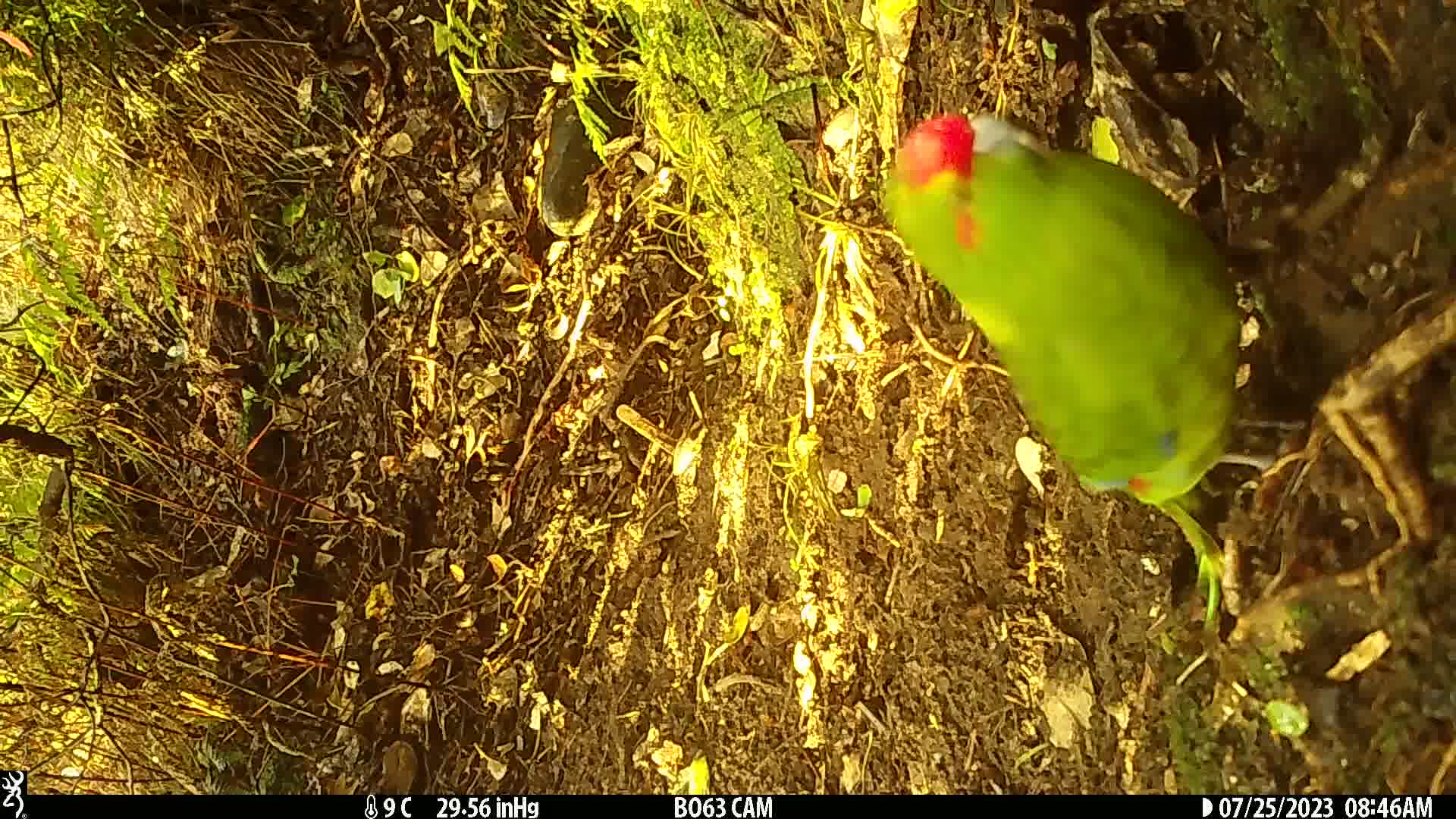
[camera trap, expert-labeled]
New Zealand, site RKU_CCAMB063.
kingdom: Animalia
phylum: Chordata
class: Aves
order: Psittaciformes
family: Psittaculidae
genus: Cyanoramphus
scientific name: Cyanoramphus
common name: parakeet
Parakeet (Cyanoramphus).